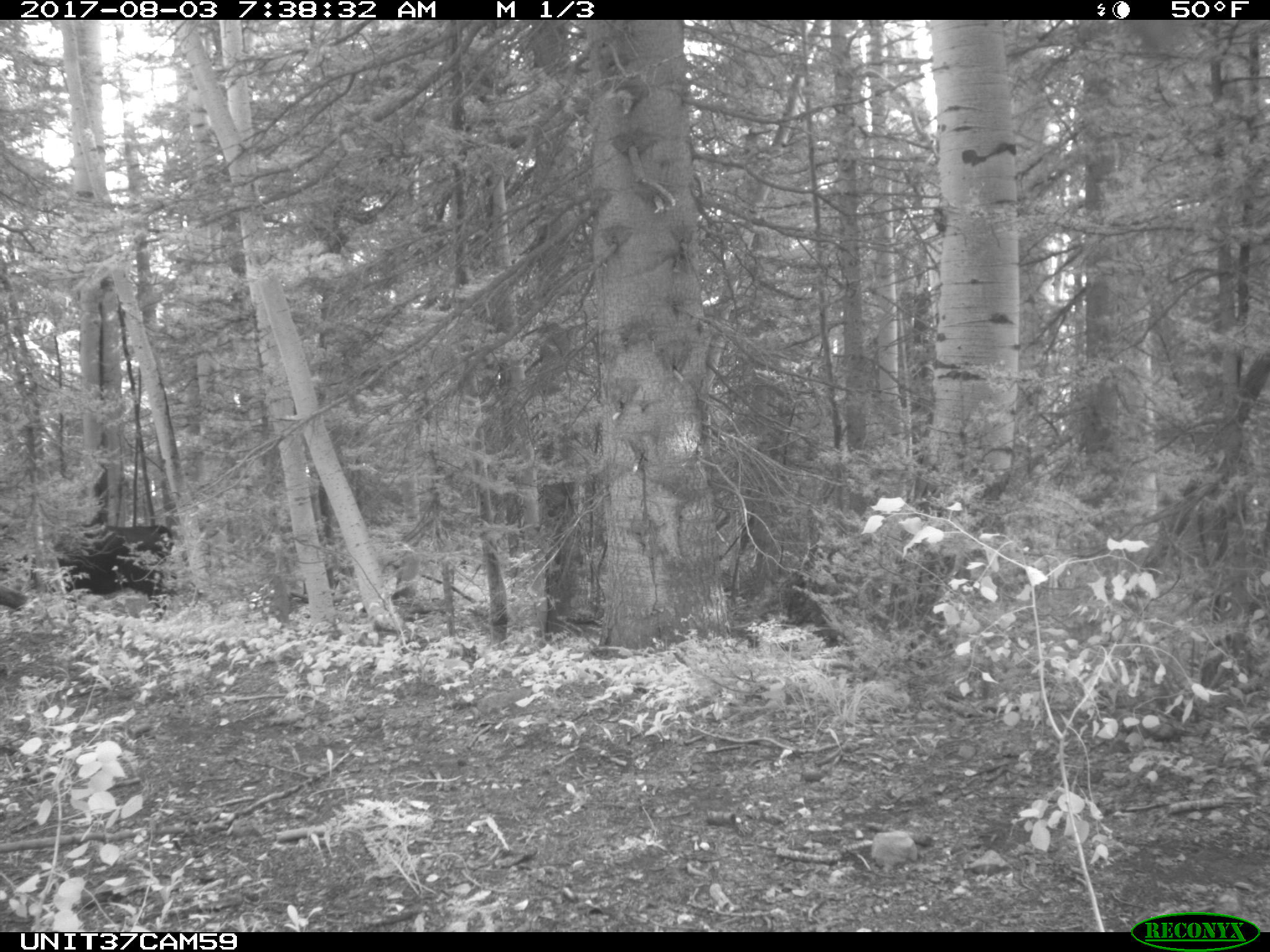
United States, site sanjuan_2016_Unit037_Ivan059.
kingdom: Animalia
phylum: Chordata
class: Mammalia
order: Artiodactyla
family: Bovidae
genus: Bos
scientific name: Bos taurus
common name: domestic cow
Bos taurus (domestic cow).